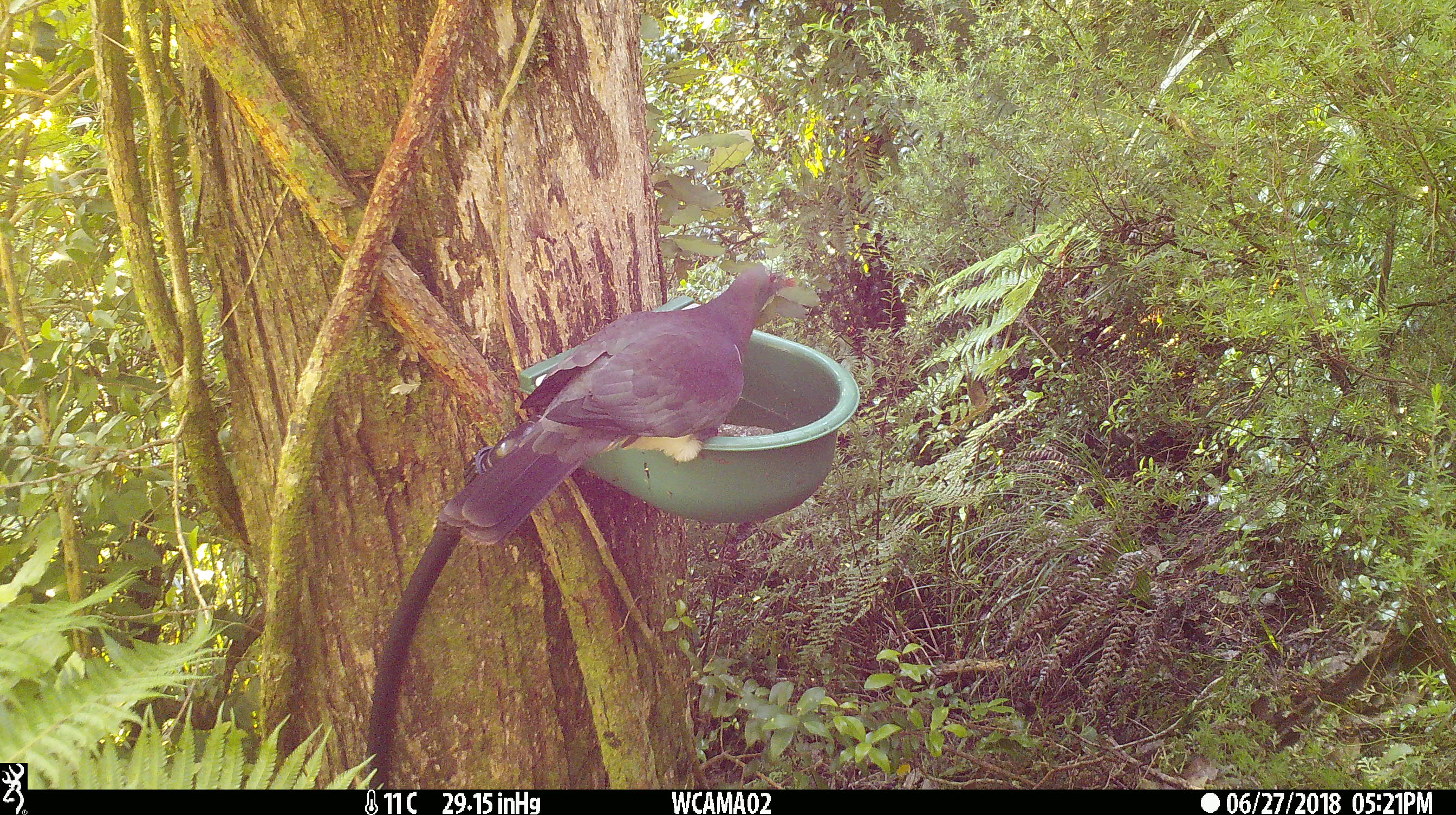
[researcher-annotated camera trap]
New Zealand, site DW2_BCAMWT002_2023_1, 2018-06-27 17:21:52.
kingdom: Animalia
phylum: Chordata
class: Aves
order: Columbiformes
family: Columbidae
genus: Hemiphaga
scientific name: Hemiphaga novaeseelandiae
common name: new zealand pigeon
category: kereru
Kereru (new zealand pigeon) (Hemiphaga novaeseelandiae).